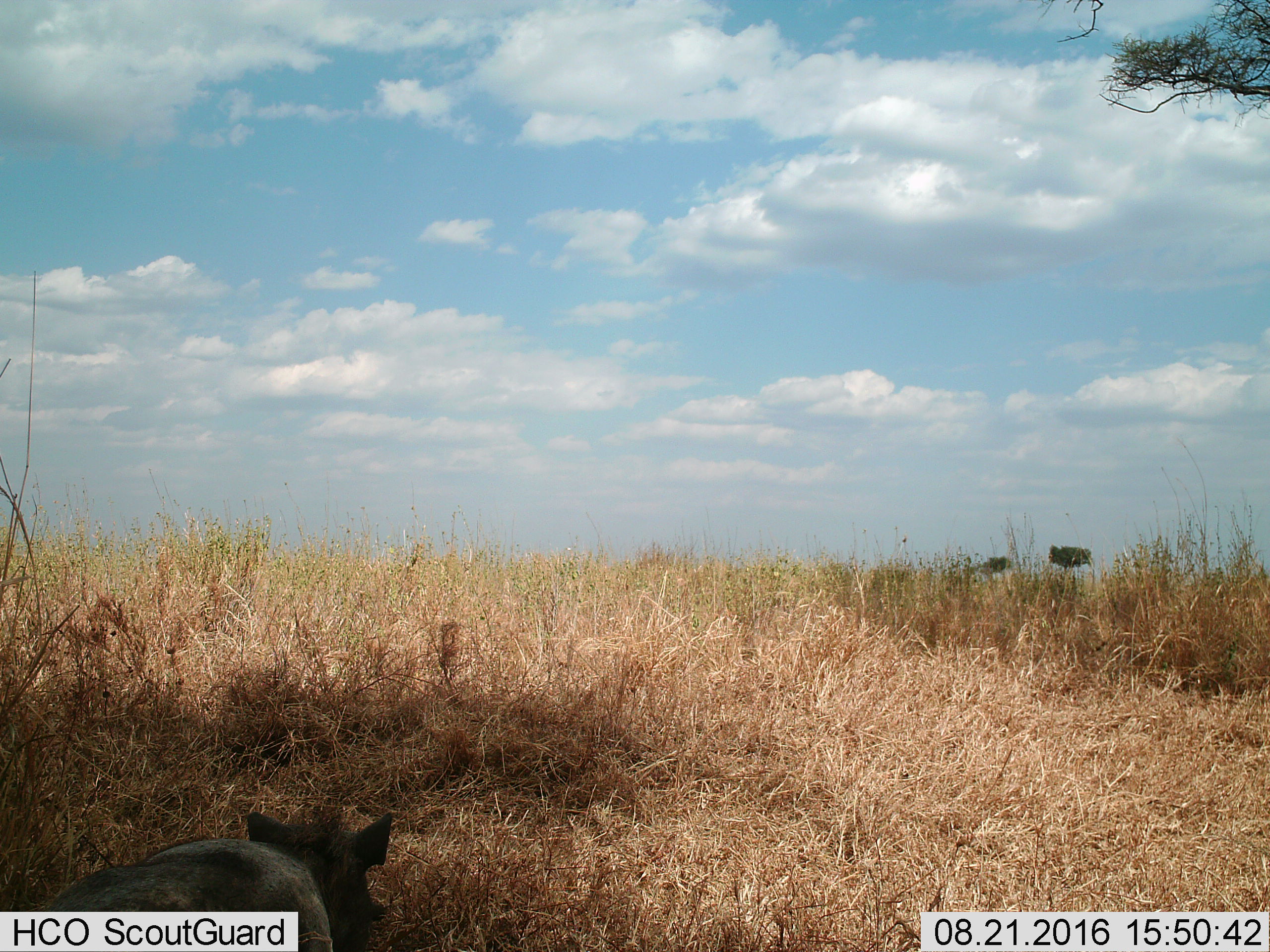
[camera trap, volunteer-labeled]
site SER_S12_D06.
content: unidentified animal